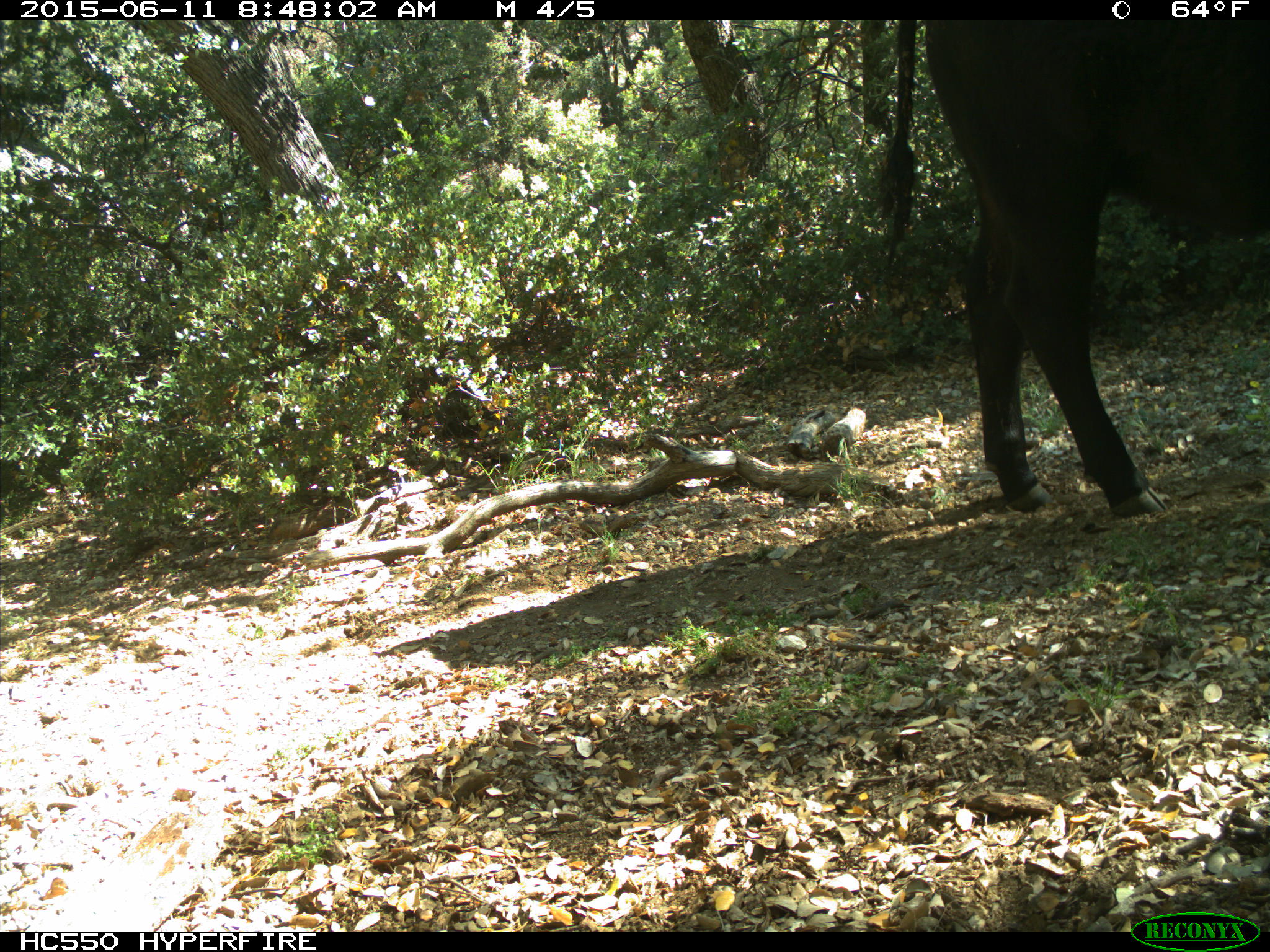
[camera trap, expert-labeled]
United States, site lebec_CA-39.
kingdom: Animalia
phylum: Chordata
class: Mammalia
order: Artiodactyla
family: Bovidae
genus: Bos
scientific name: Bos taurus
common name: domestic cow